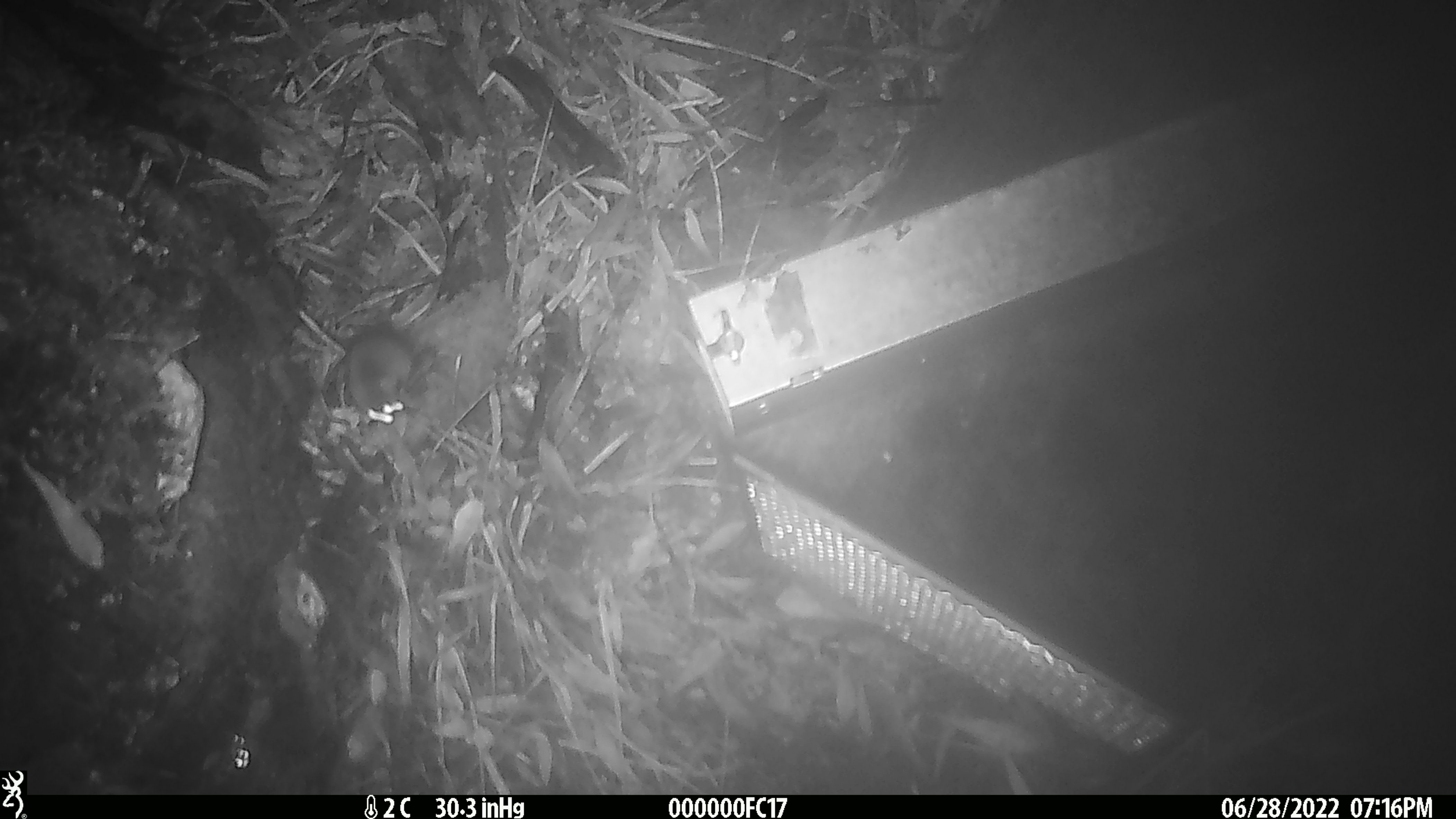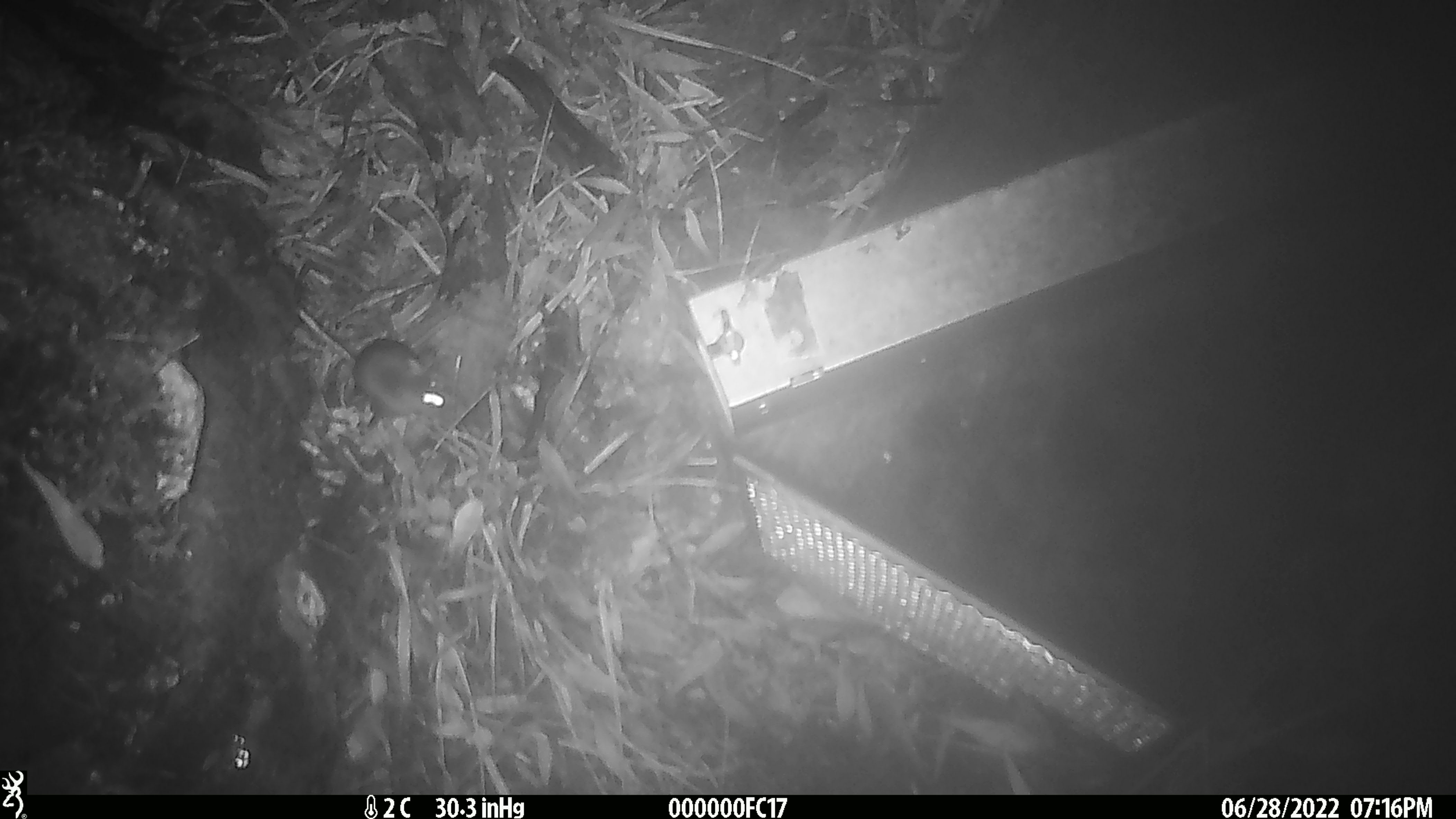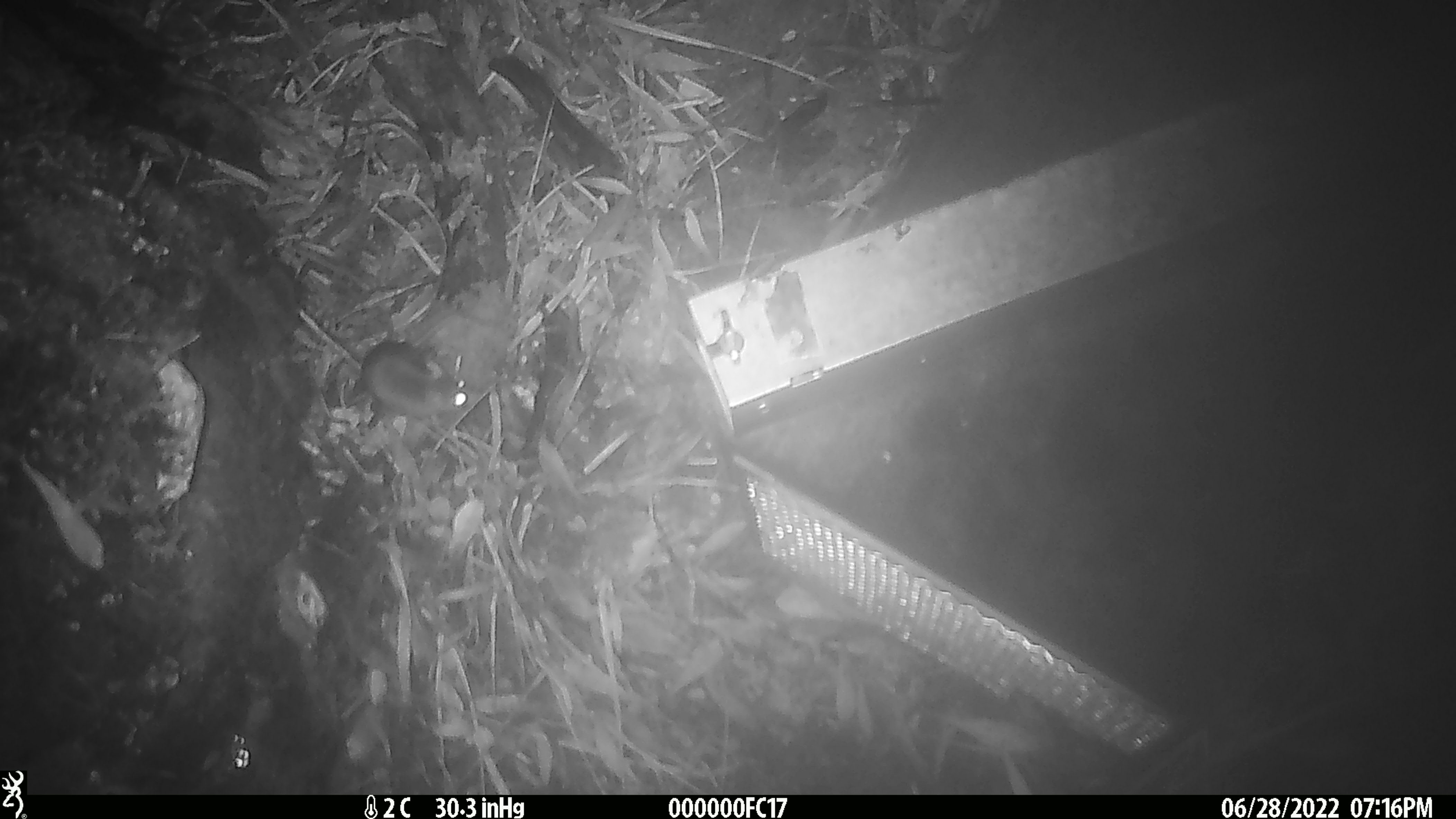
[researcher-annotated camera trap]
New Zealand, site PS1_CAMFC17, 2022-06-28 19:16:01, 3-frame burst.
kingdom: Animalia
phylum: Chordata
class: Mammalia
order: Rodentia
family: Muridae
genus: Mus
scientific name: Mus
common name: mouse